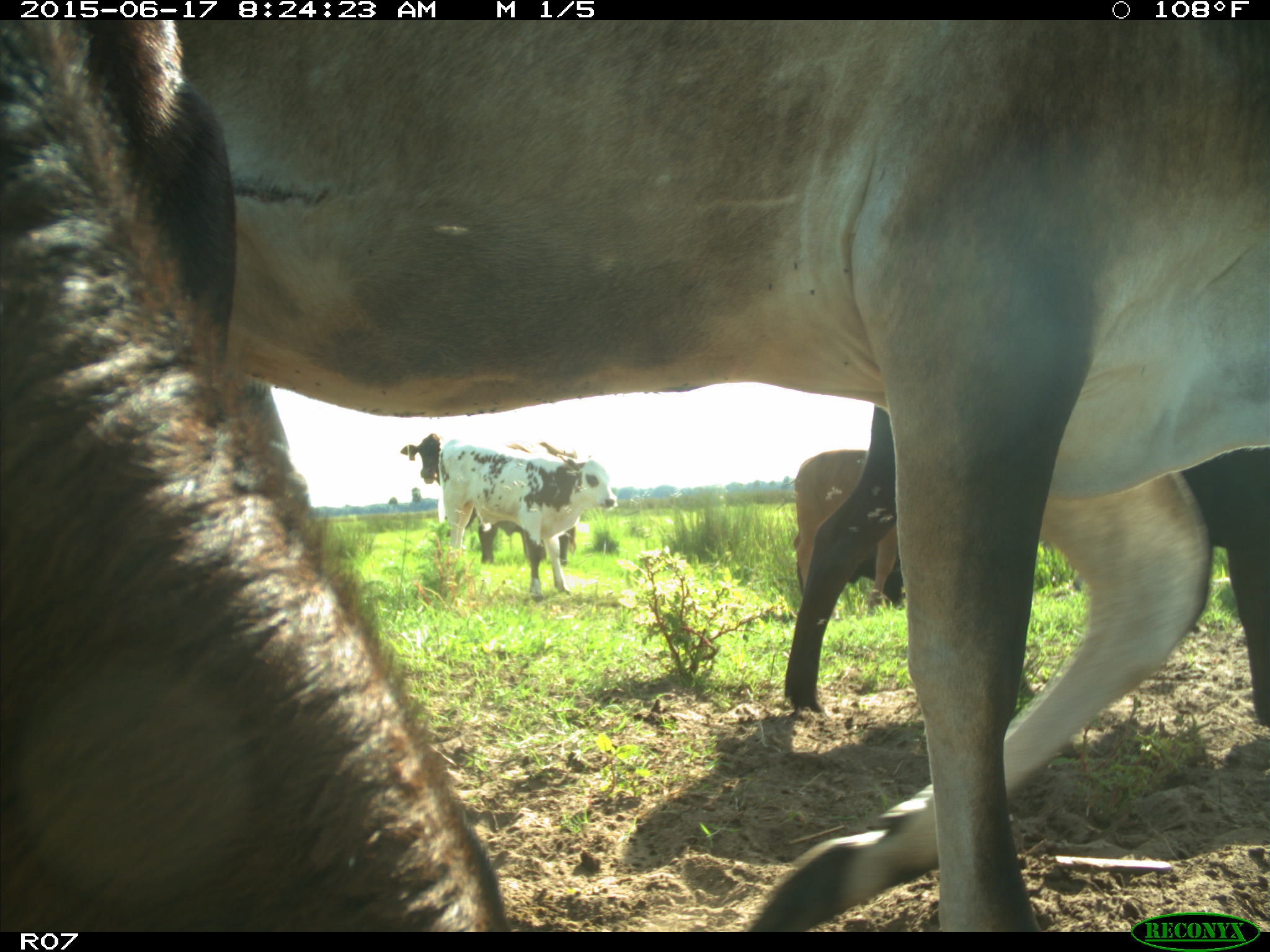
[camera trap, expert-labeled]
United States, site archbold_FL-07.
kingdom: Animalia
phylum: Chordata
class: Mammalia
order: Artiodactyla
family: Bovidae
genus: Bos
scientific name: Bos taurus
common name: domestic cow